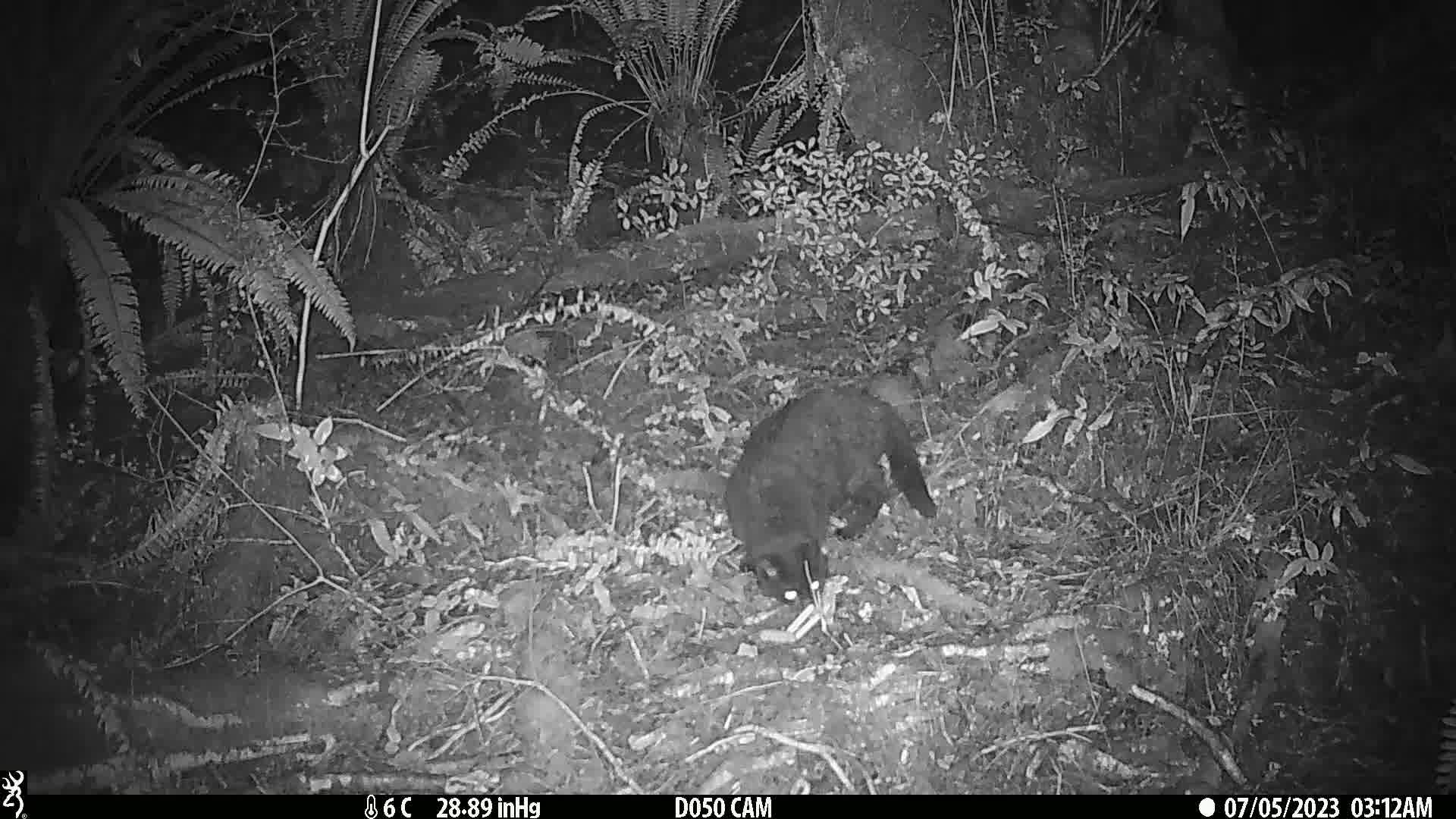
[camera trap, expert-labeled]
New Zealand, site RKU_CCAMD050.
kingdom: Animalia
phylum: Chordata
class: Mammalia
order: Carnivora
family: Felidae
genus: Felis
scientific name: Felis catus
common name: domestic cat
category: cat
Cat (domestic cat) (Felis catus).